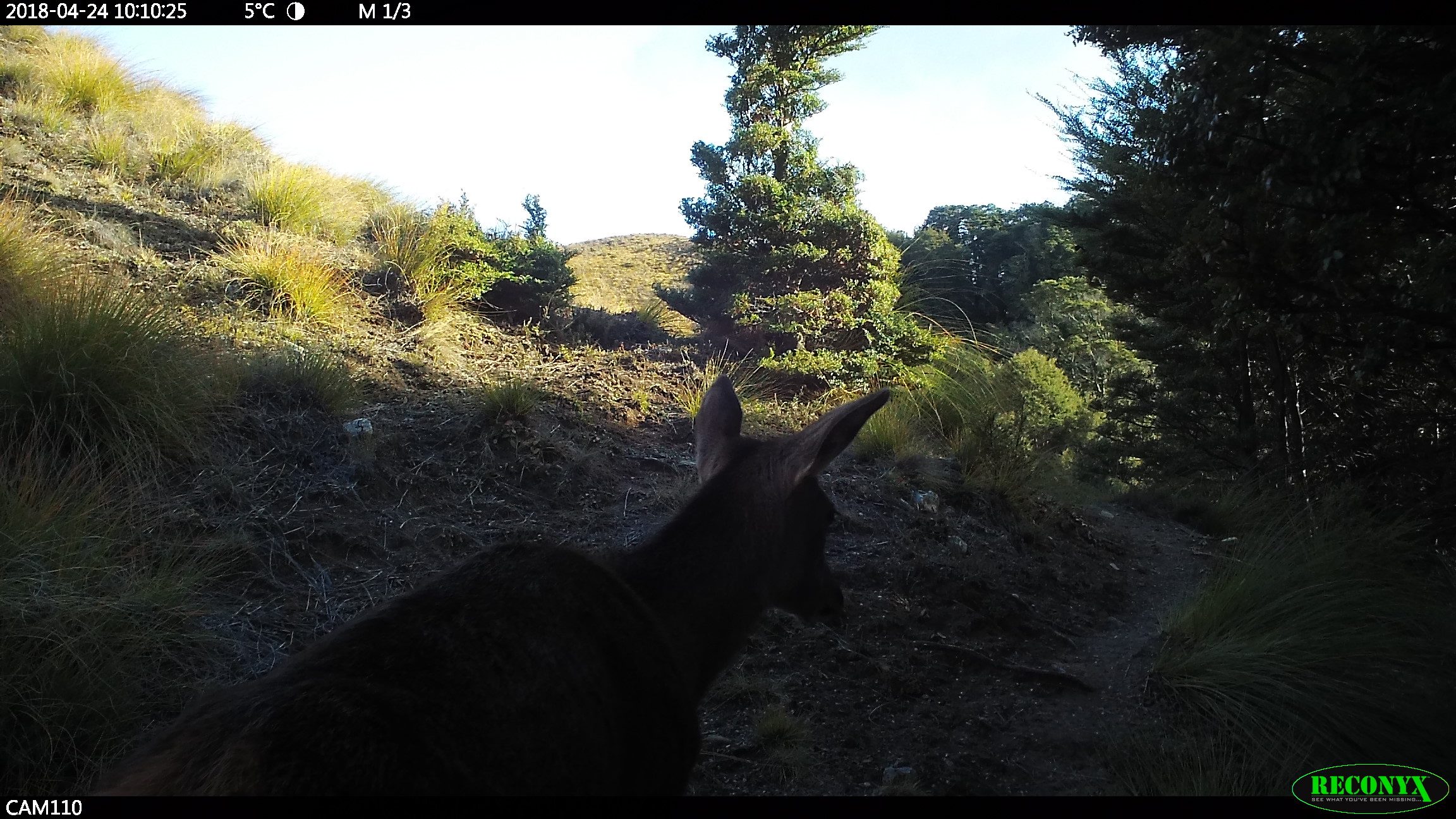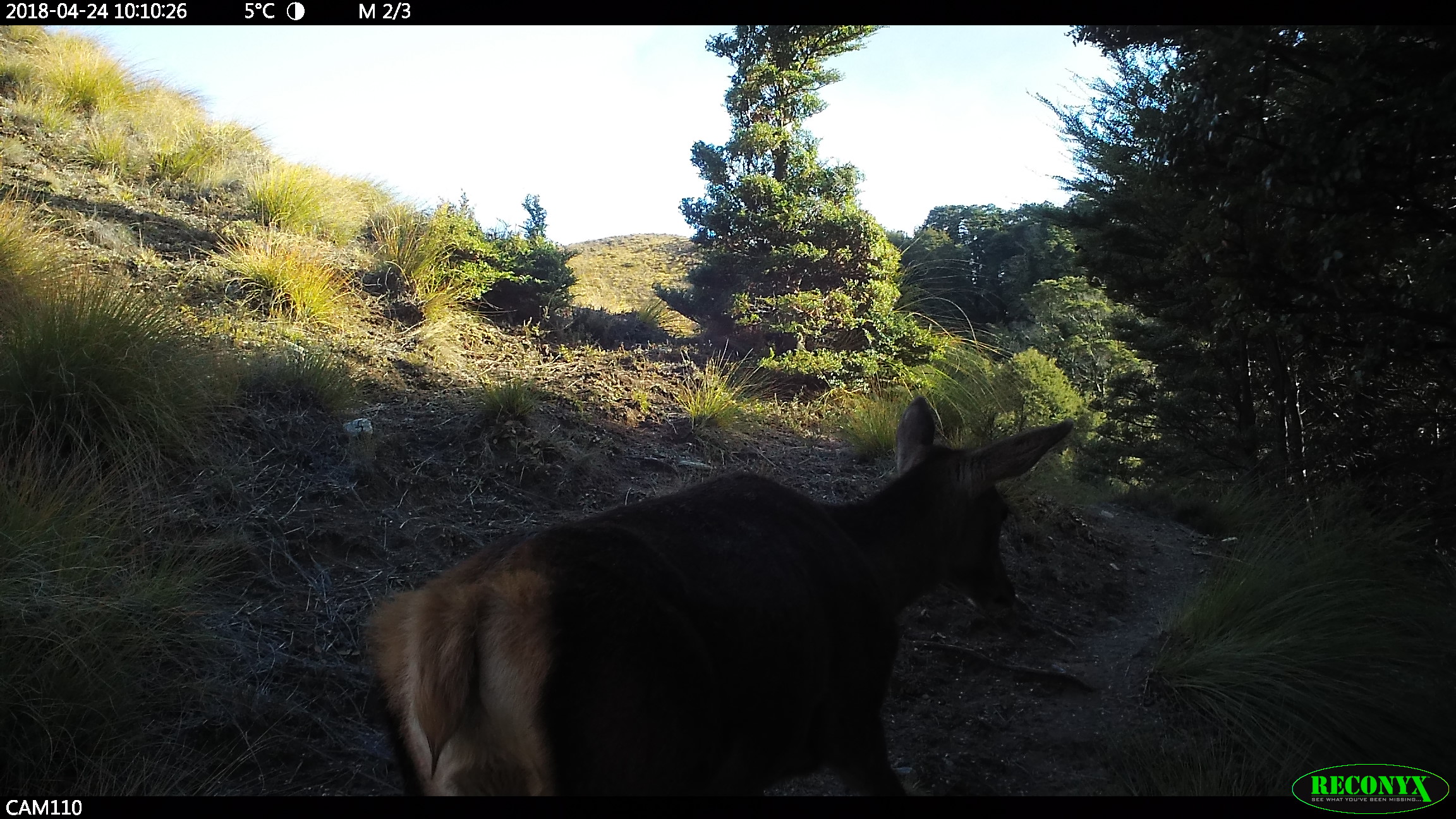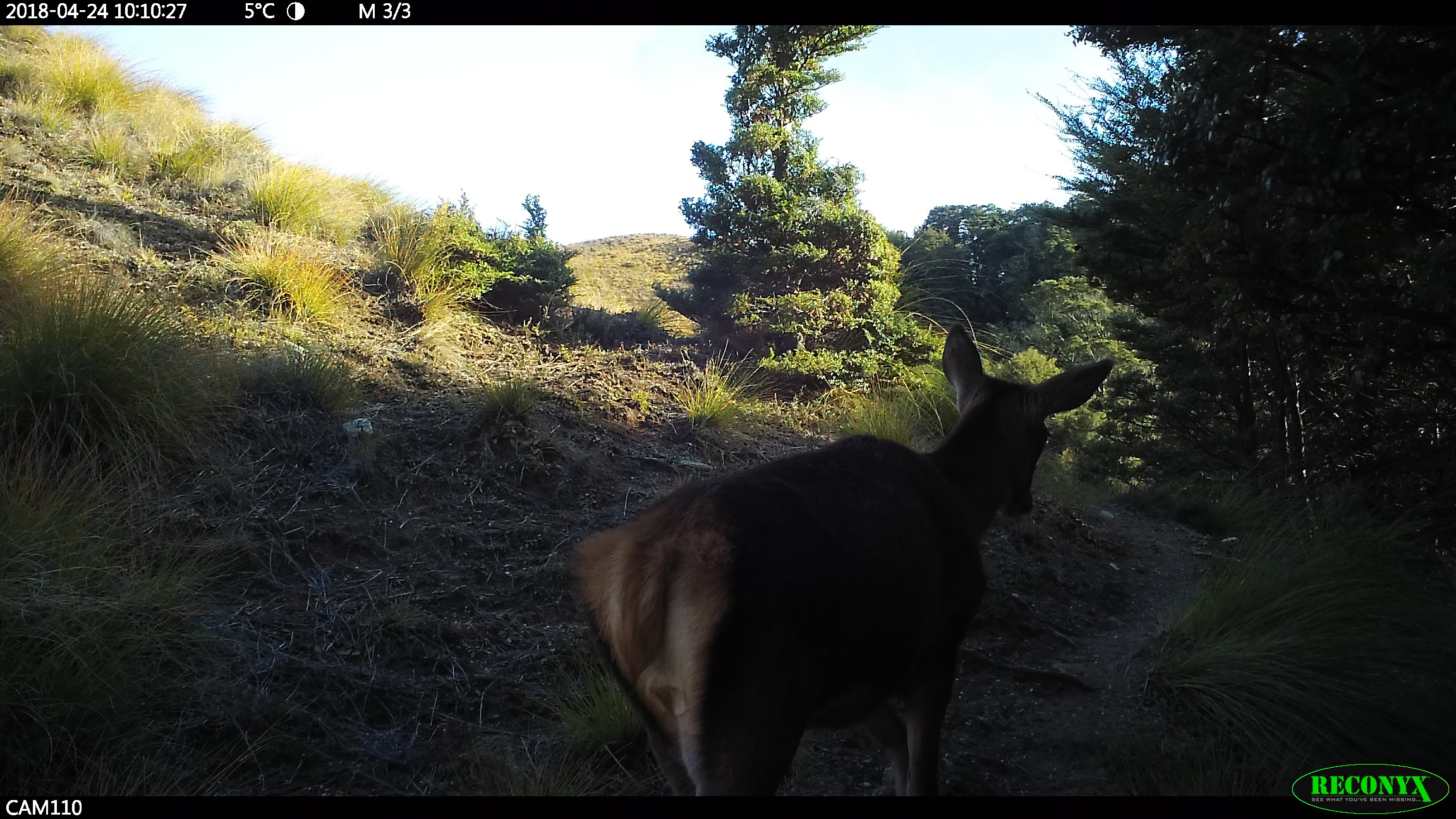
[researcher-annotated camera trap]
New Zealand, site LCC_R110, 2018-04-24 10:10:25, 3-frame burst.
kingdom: Animalia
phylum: Chordata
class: Mammalia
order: Artiodactyla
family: Cervidae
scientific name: Cervidae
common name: deer